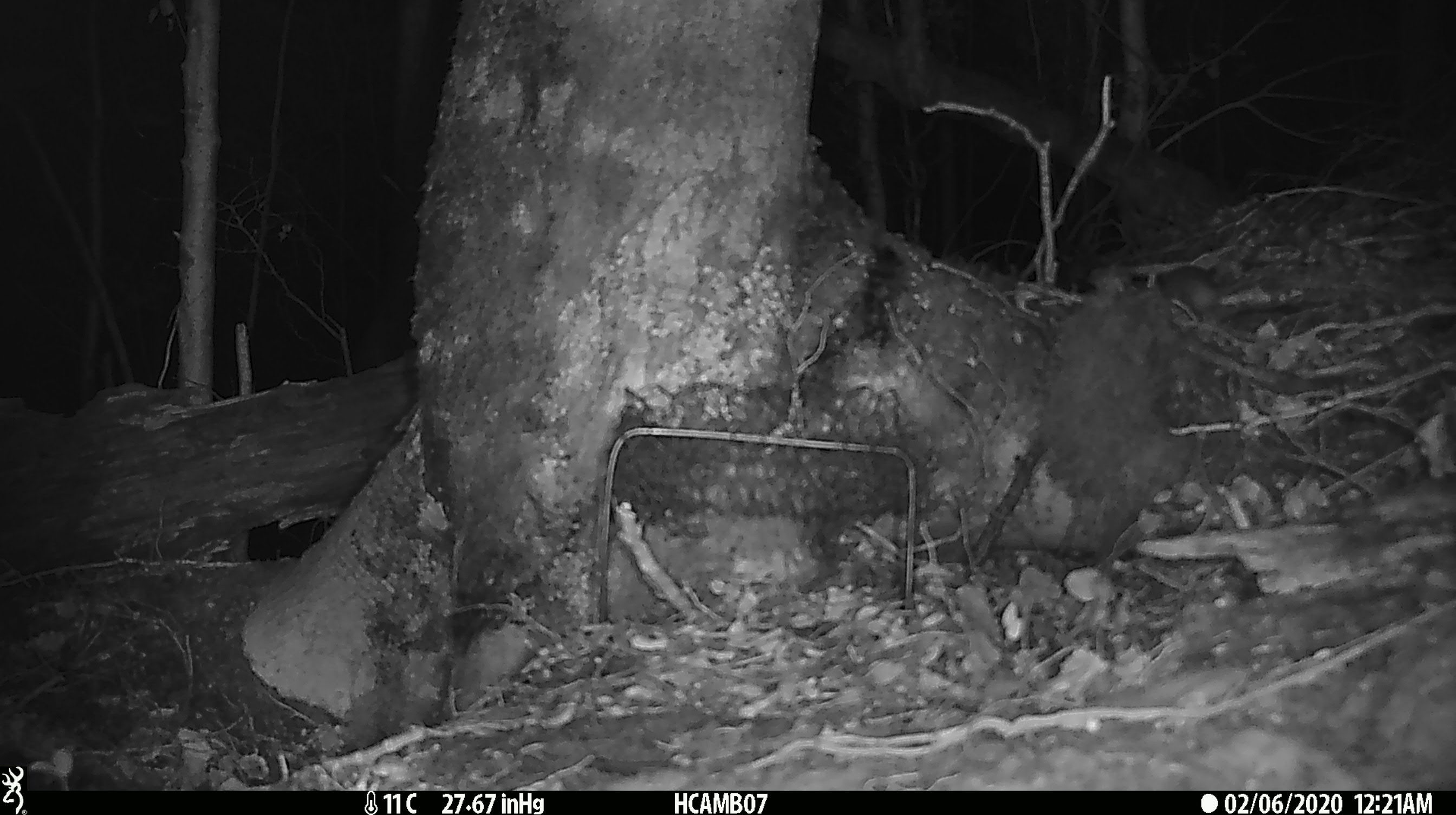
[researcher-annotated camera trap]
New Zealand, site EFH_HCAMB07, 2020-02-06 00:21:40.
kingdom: Animalia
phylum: Chordata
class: Mammalia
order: Rodentia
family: Muridae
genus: Mus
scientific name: Mus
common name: mouse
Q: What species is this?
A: Mouse (Mus).